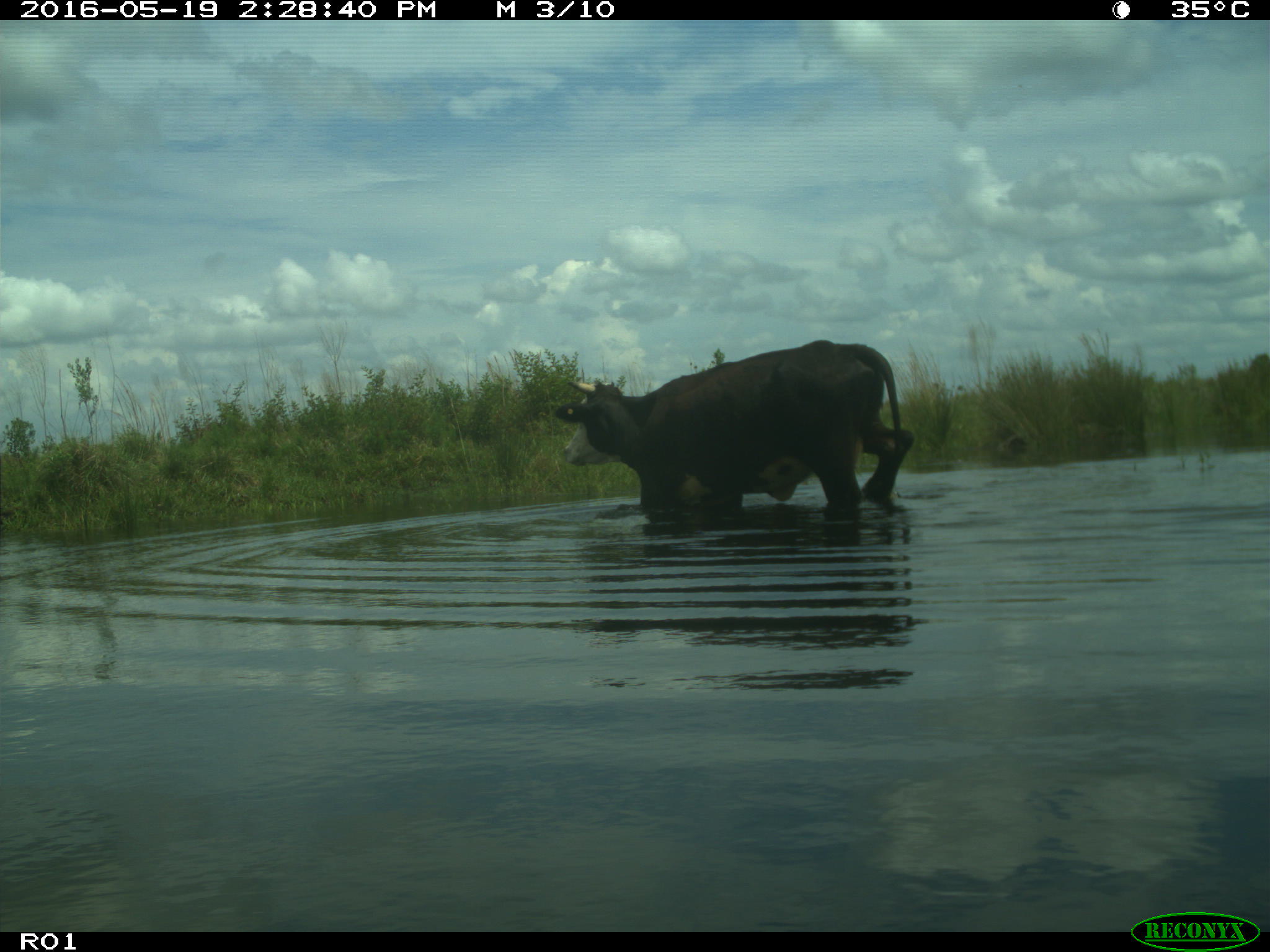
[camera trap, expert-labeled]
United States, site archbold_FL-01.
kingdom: Animalia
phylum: Chordata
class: Mammalia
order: Artiodactyla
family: Bovidae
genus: Bos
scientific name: Bos taurus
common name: domestic cow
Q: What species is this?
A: Bos taurus (domestic cow).